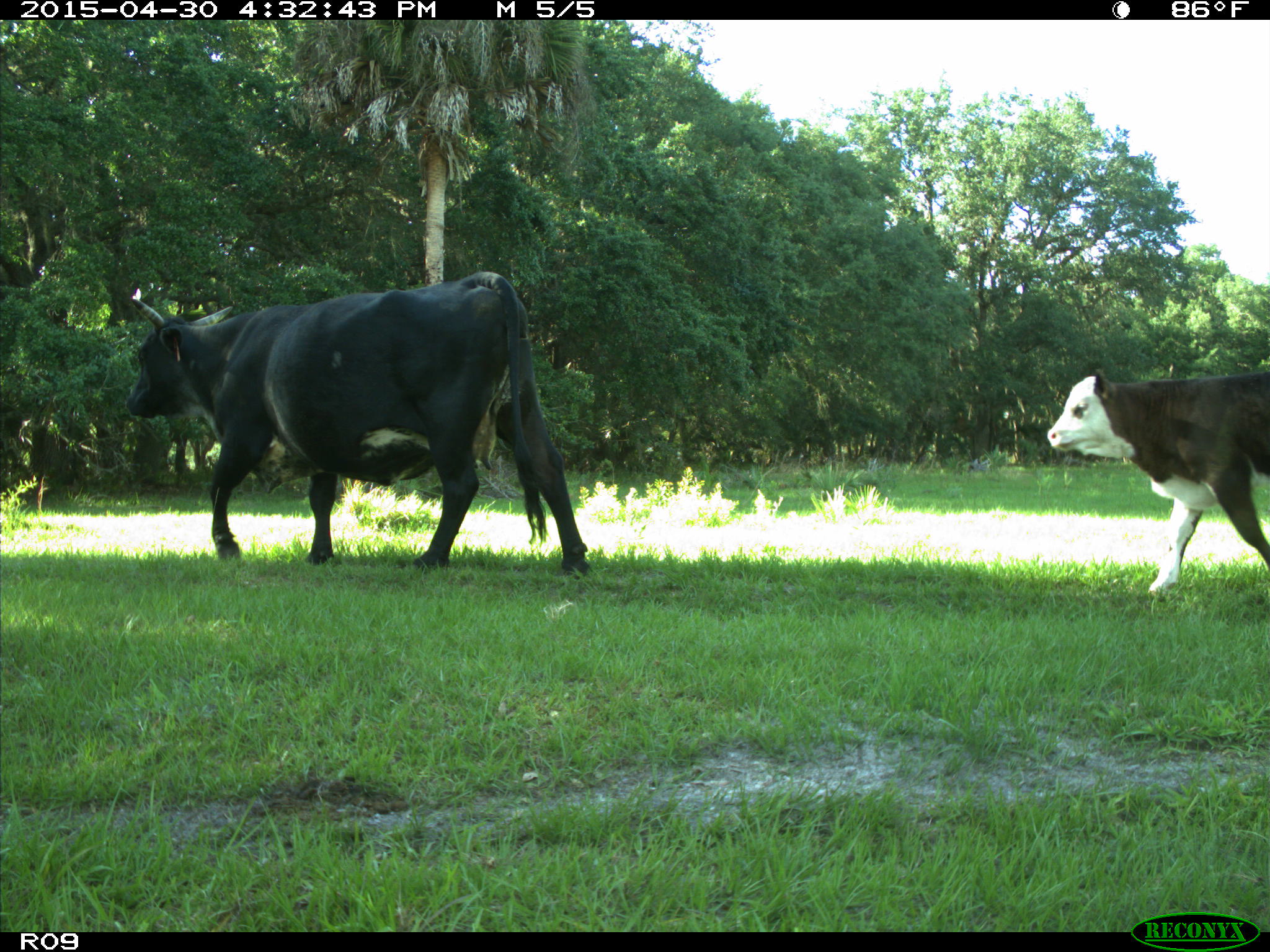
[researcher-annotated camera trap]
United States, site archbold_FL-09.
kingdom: Animalia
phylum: Chordata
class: Mammalia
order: Artiodactyla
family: Bovidae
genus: Bos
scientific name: Bos taurus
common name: domestic cow